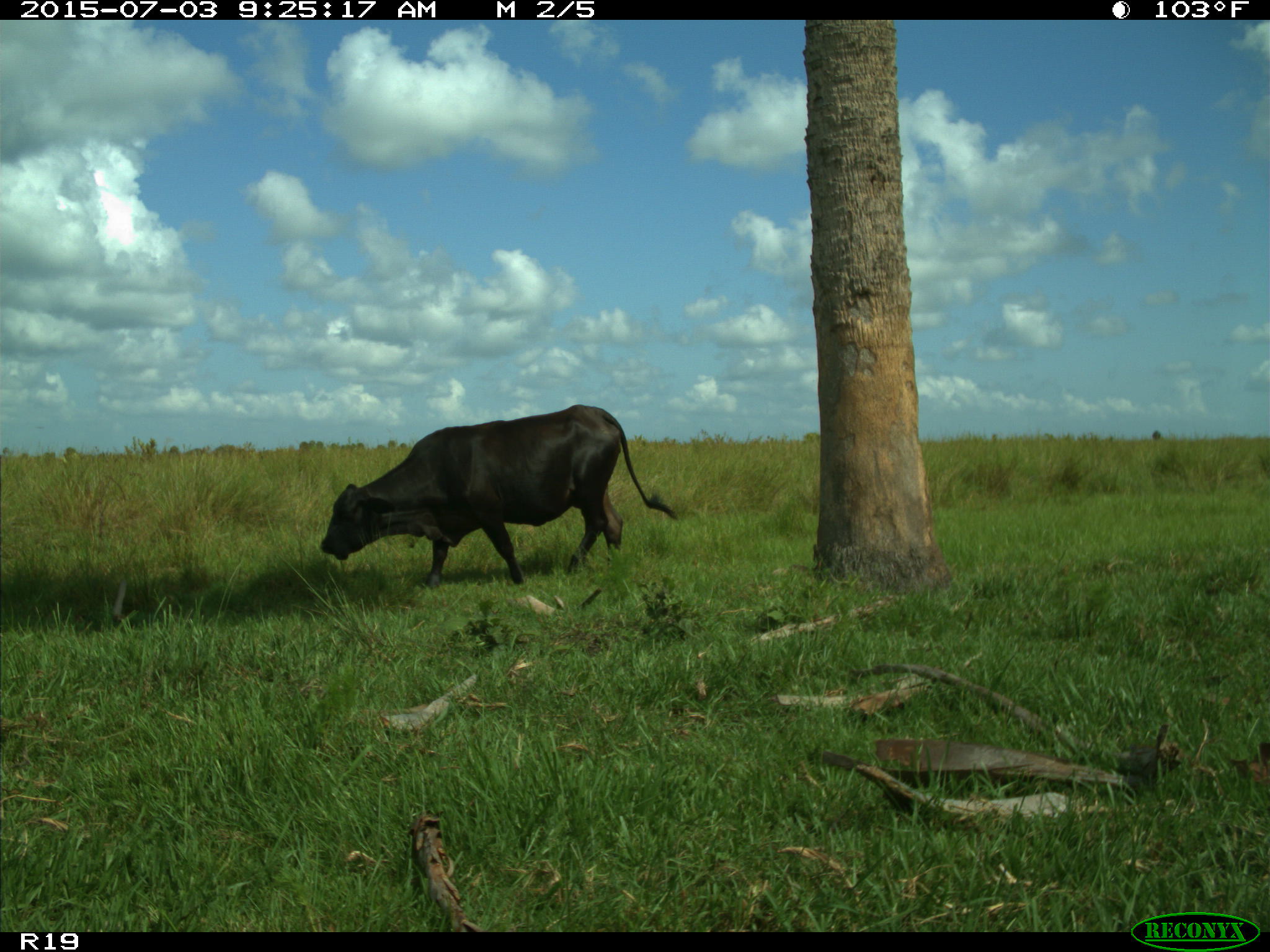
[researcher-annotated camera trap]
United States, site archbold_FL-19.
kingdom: Animalia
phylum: Chordata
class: Mammalia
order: Artiodactyla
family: Bovidae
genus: Bos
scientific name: Bos taurus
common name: domestic cow